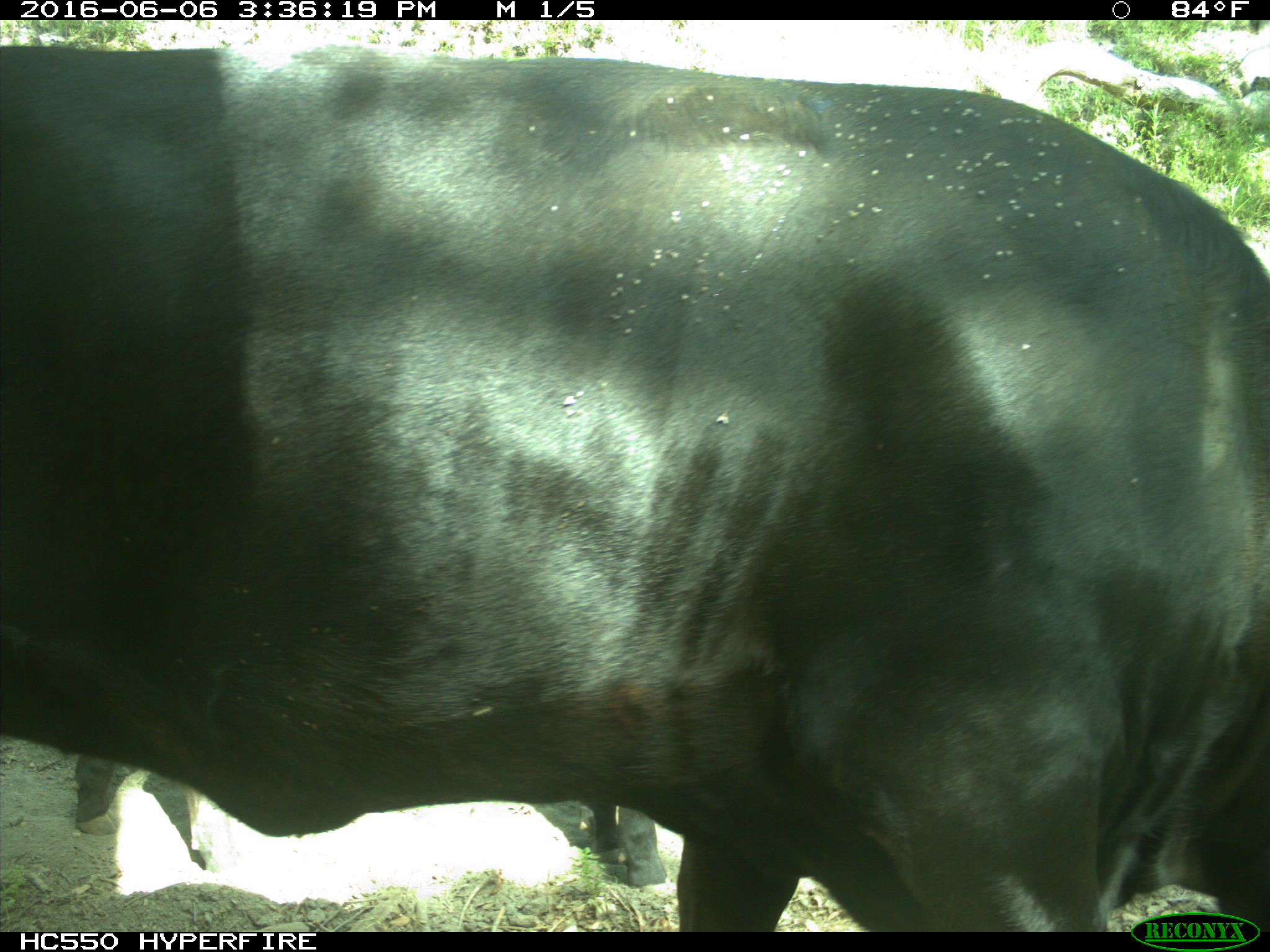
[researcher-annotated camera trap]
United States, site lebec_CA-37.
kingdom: Animalia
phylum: Chordata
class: Mammalia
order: Artiodactyla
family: Bovidae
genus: Bos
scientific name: Bos taurus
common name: domestic cow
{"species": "Bos taurus (domestic cow)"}